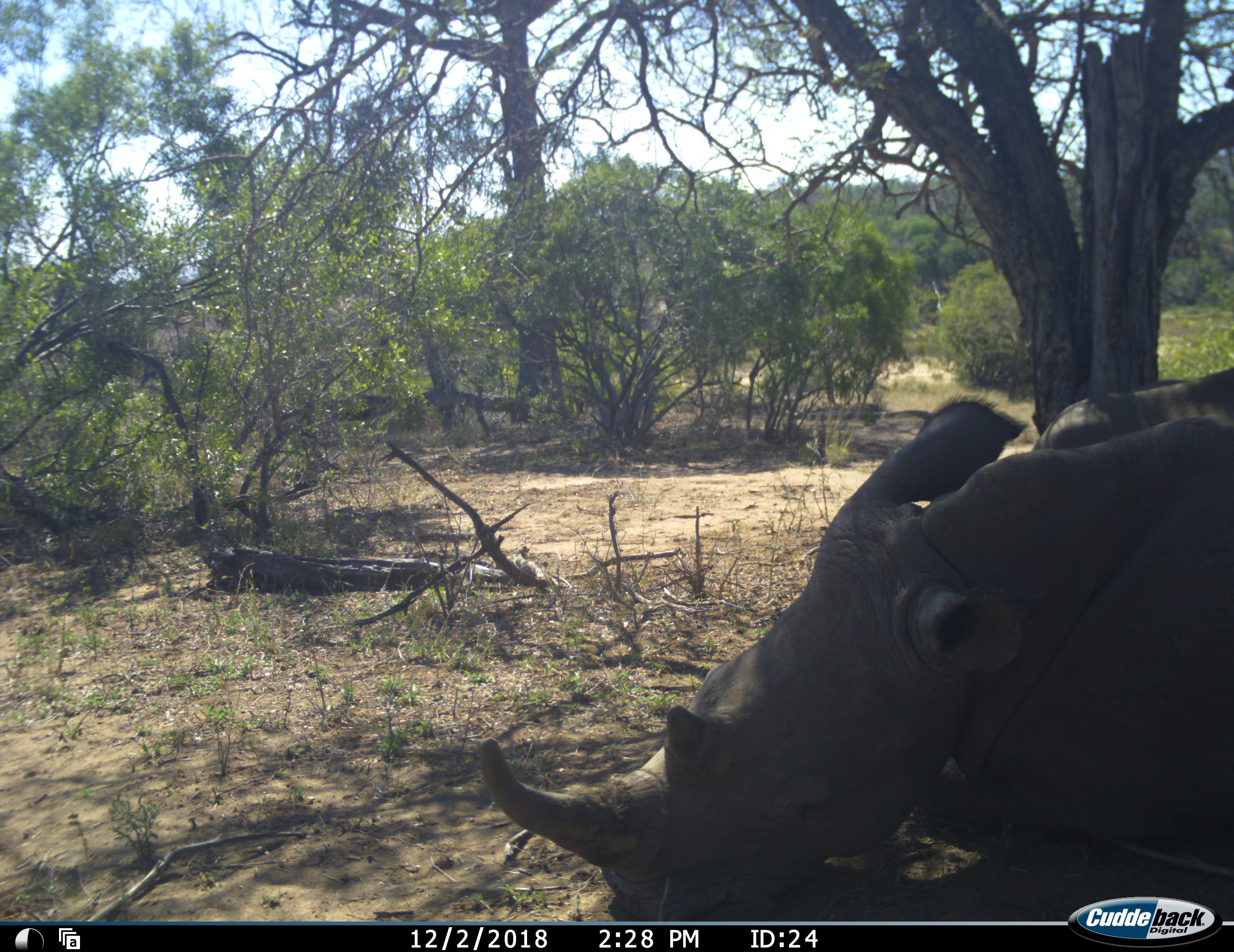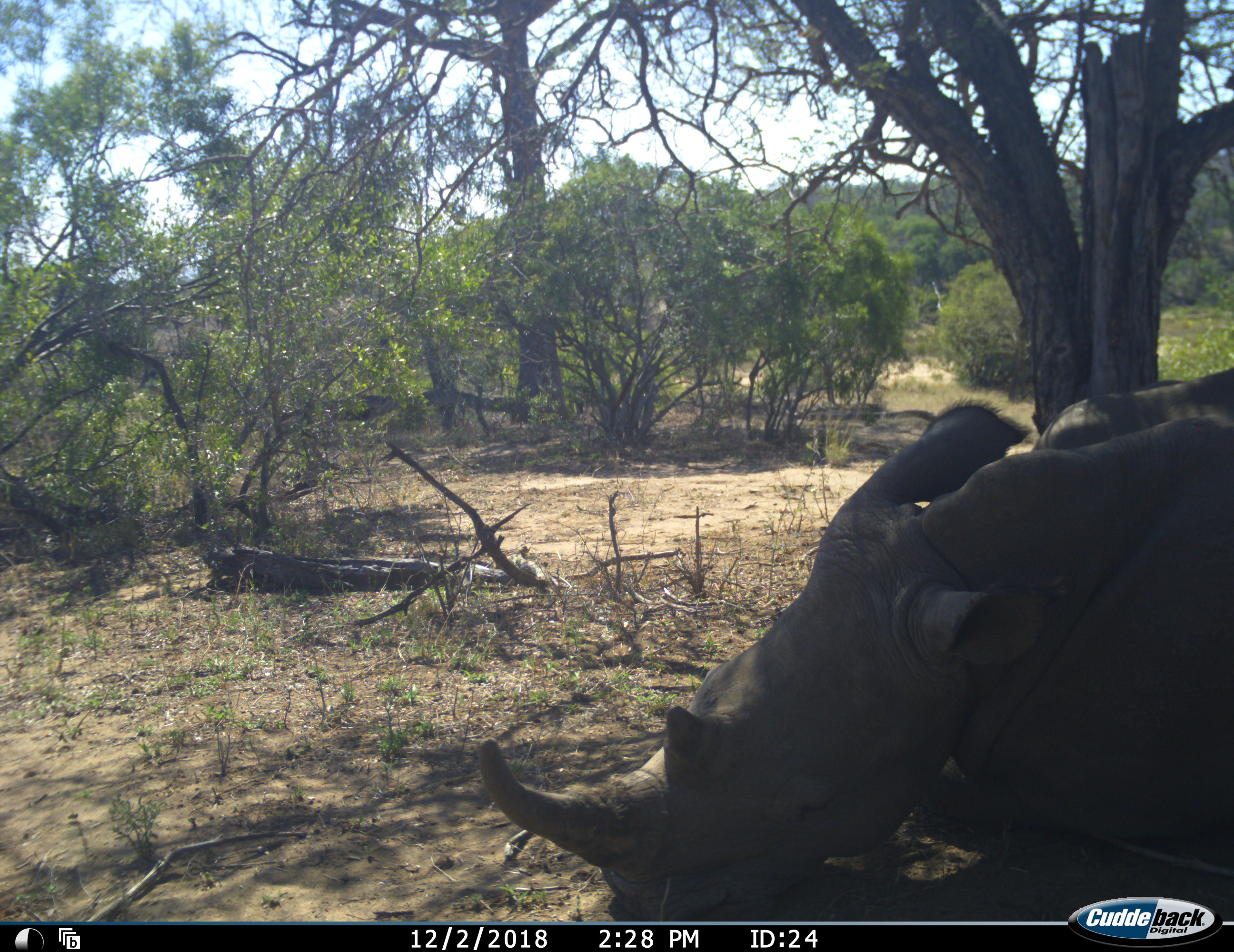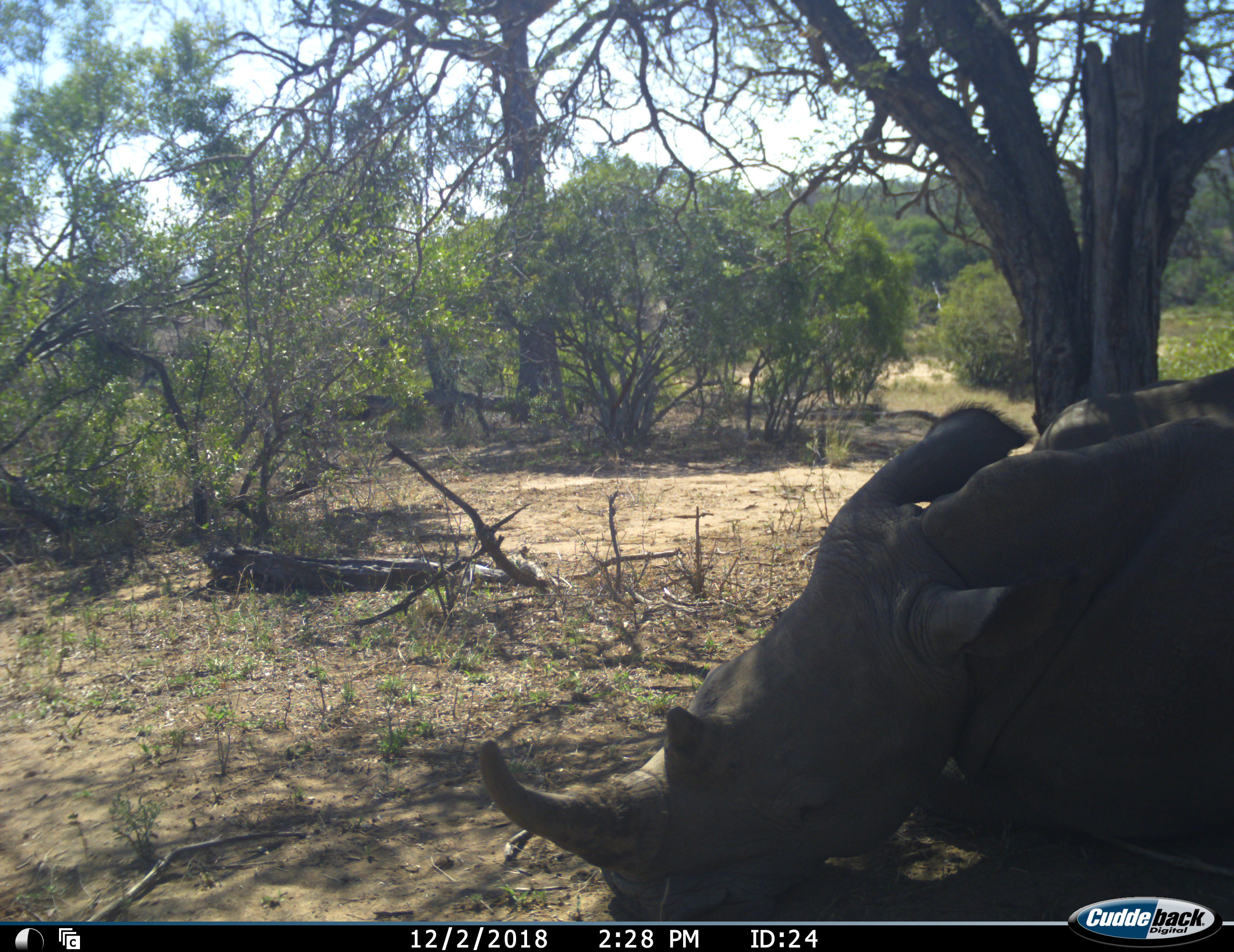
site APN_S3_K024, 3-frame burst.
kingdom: Animalia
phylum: Chordata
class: Mammalia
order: Perissodactyla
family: Rhinocerotidae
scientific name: Rhinocerotidae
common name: unknown rhinoceros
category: rhinocerosunknown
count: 1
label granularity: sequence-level